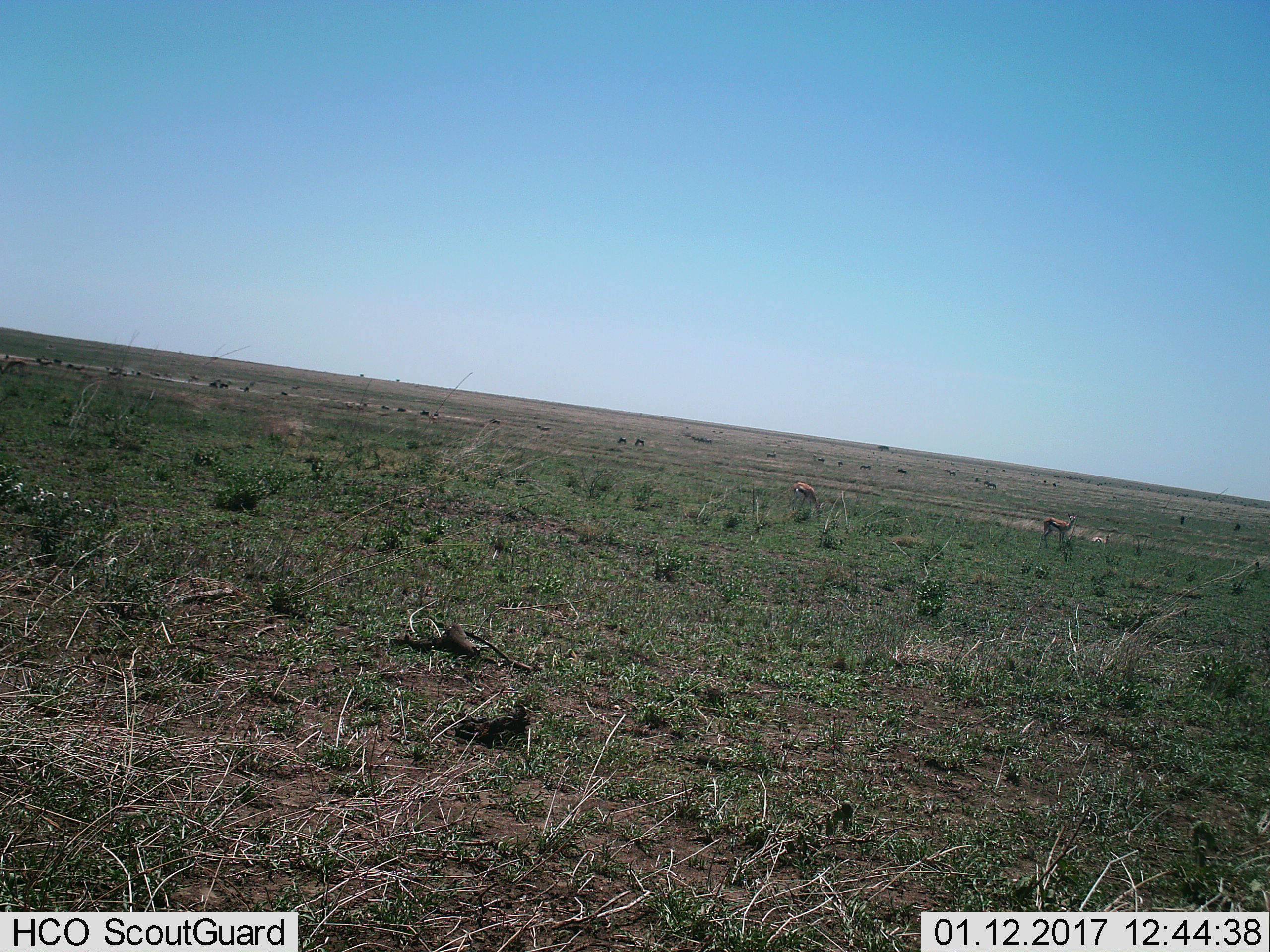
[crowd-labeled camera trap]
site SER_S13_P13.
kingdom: Animalia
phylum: Chordata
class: Mammalia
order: Artiodactyla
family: Bovidae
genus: Eudorcas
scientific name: Eudorcas thomsonii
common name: thomson's gazelle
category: gazellethomsons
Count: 4.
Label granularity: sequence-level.